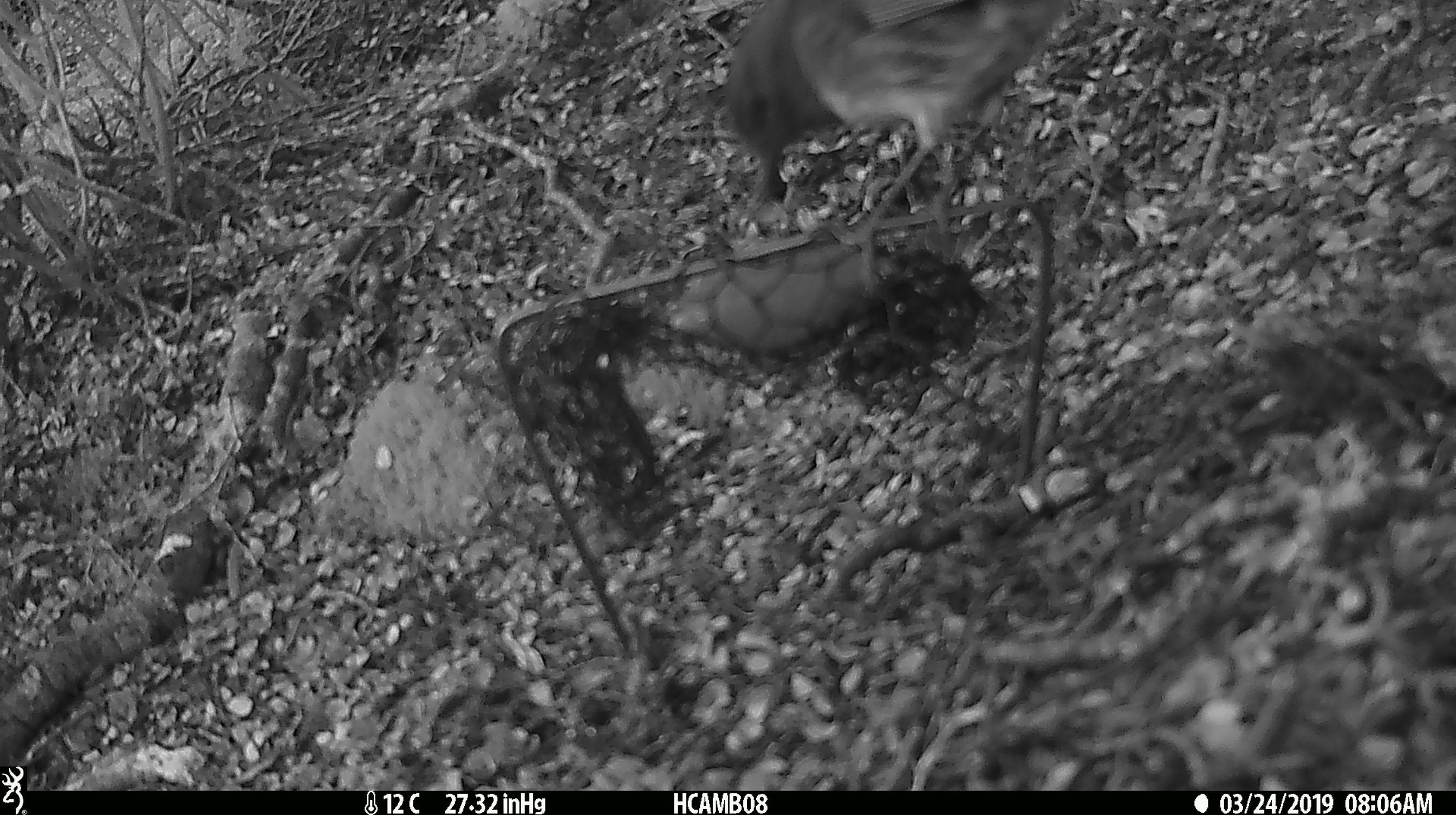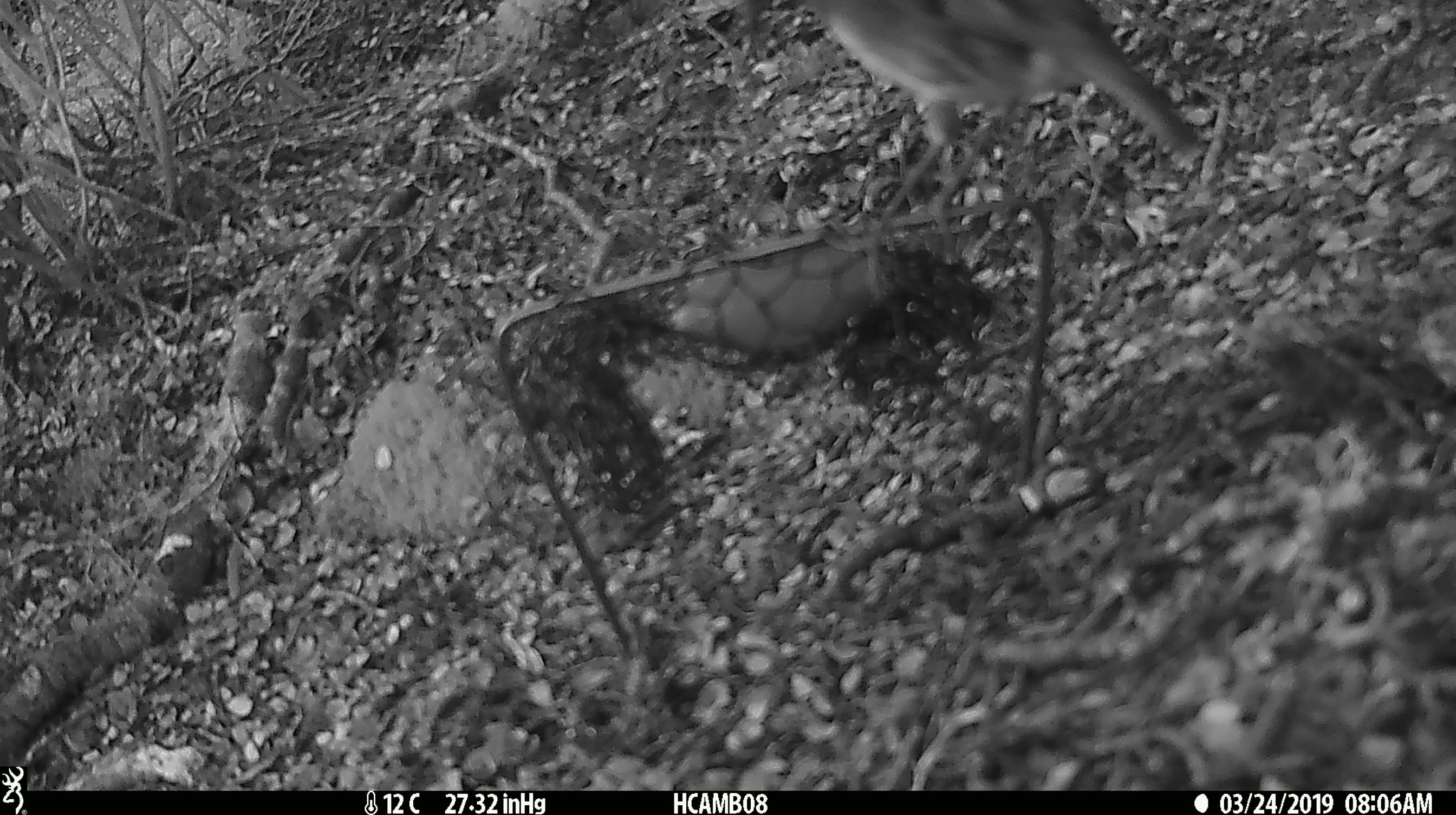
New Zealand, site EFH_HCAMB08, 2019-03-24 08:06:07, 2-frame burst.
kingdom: Animalia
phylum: Chordata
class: Aves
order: Passeriformes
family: Petroicidae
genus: Petroica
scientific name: Petroica macrocephala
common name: tomtit